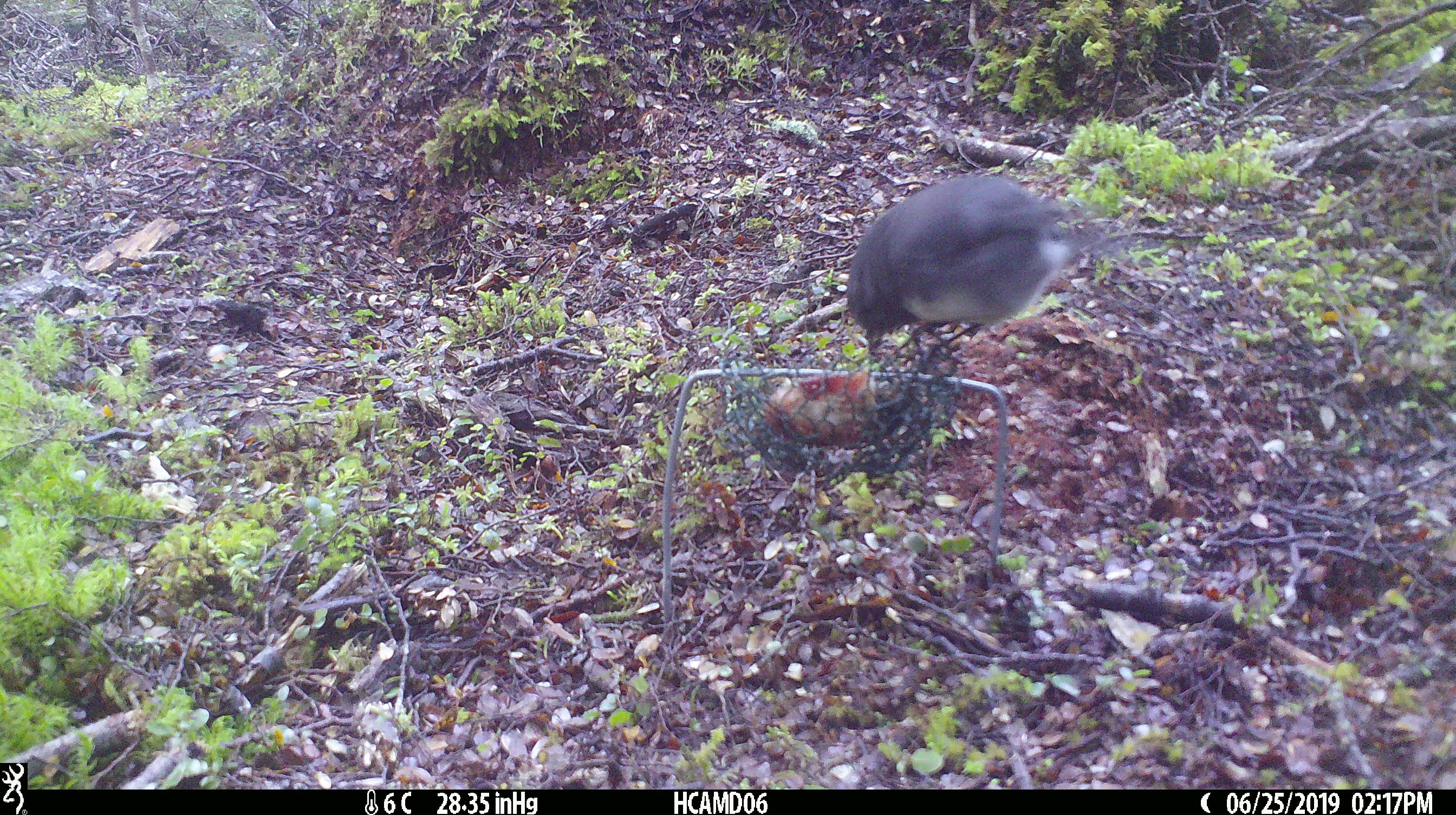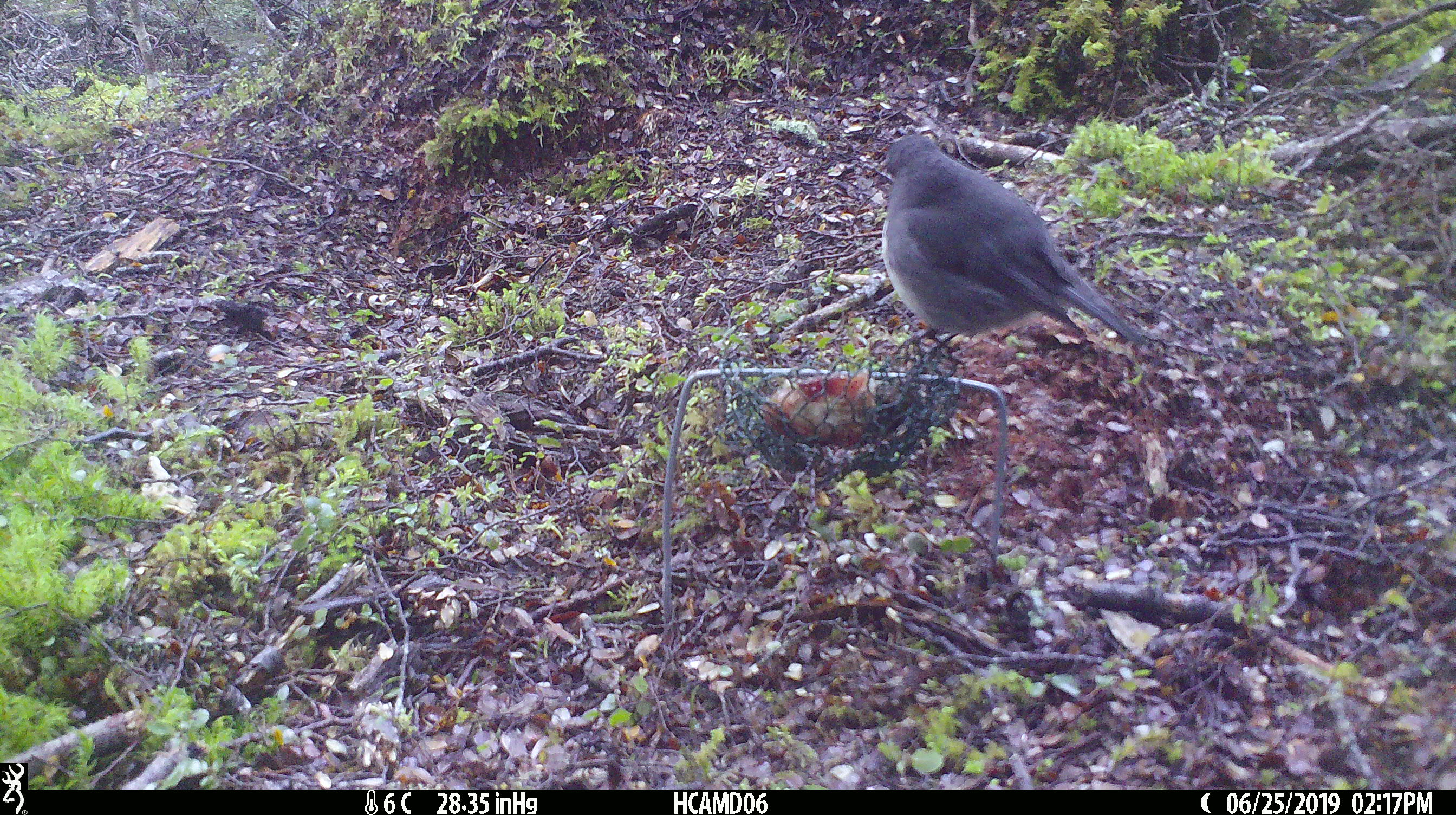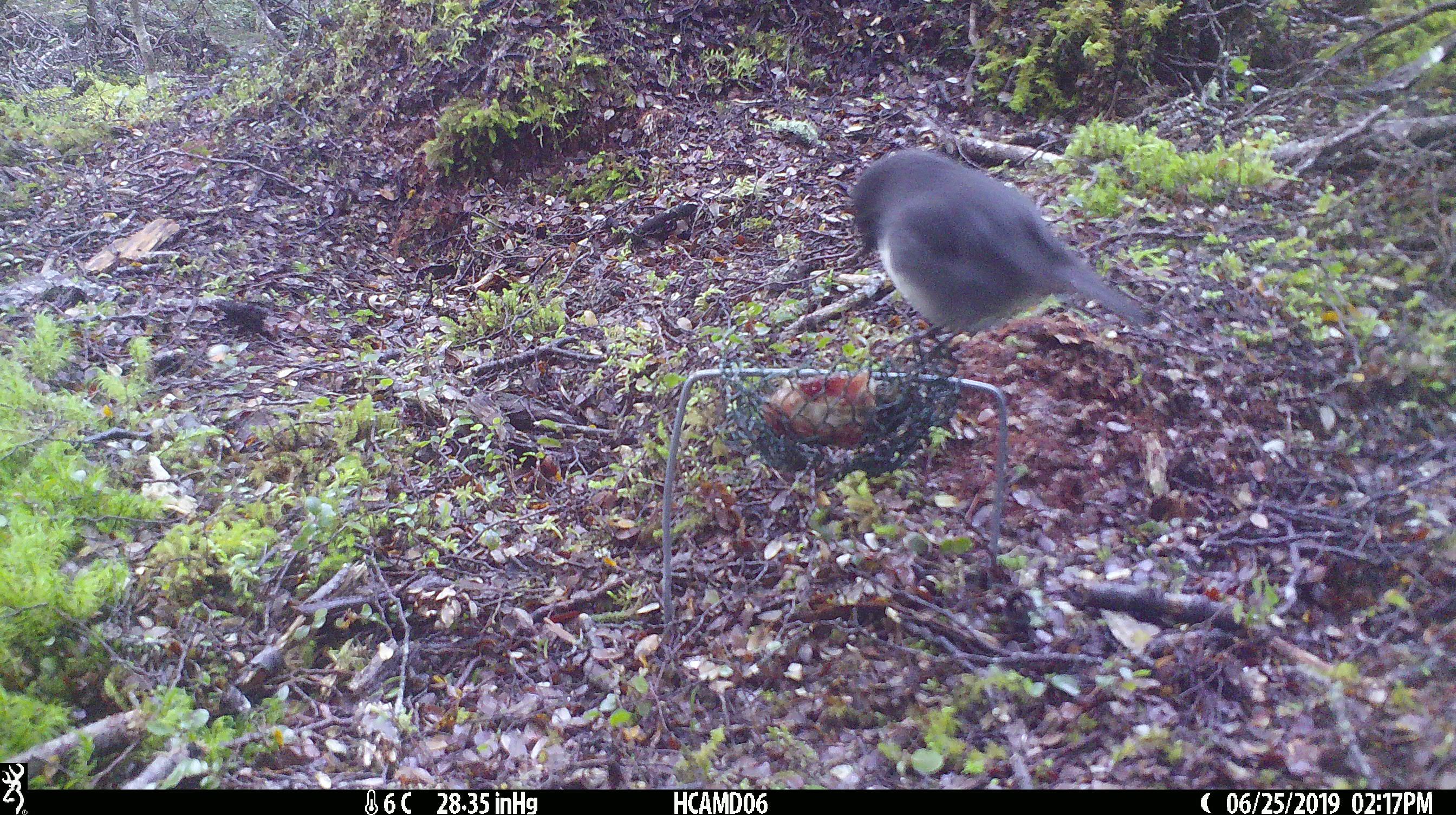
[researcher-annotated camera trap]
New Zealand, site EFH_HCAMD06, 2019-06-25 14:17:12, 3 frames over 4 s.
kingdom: Animalia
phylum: Chordata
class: Aves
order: Passeriformes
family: Petroicidae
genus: Petroica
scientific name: Petroica australis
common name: new zealand robin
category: robin